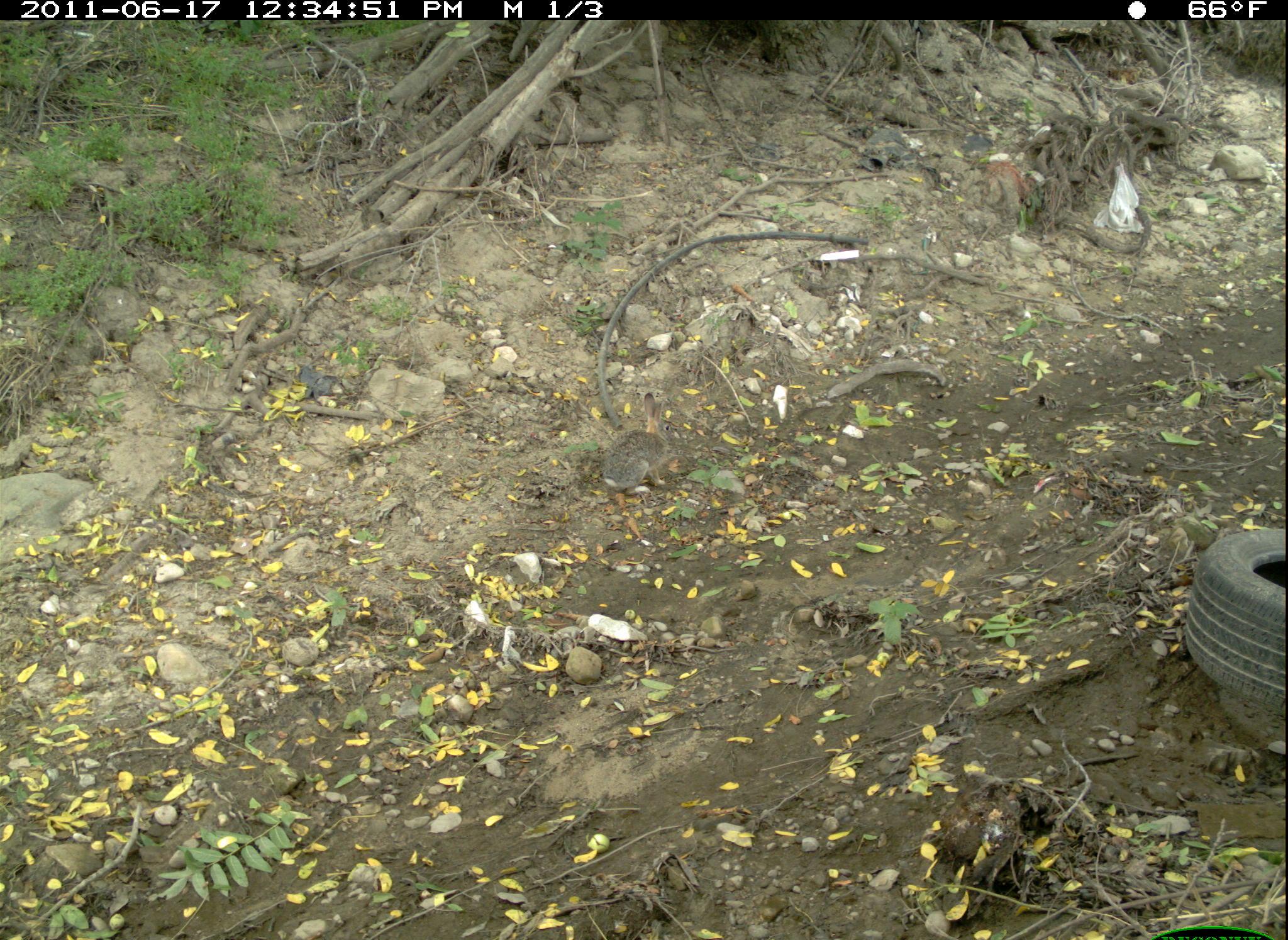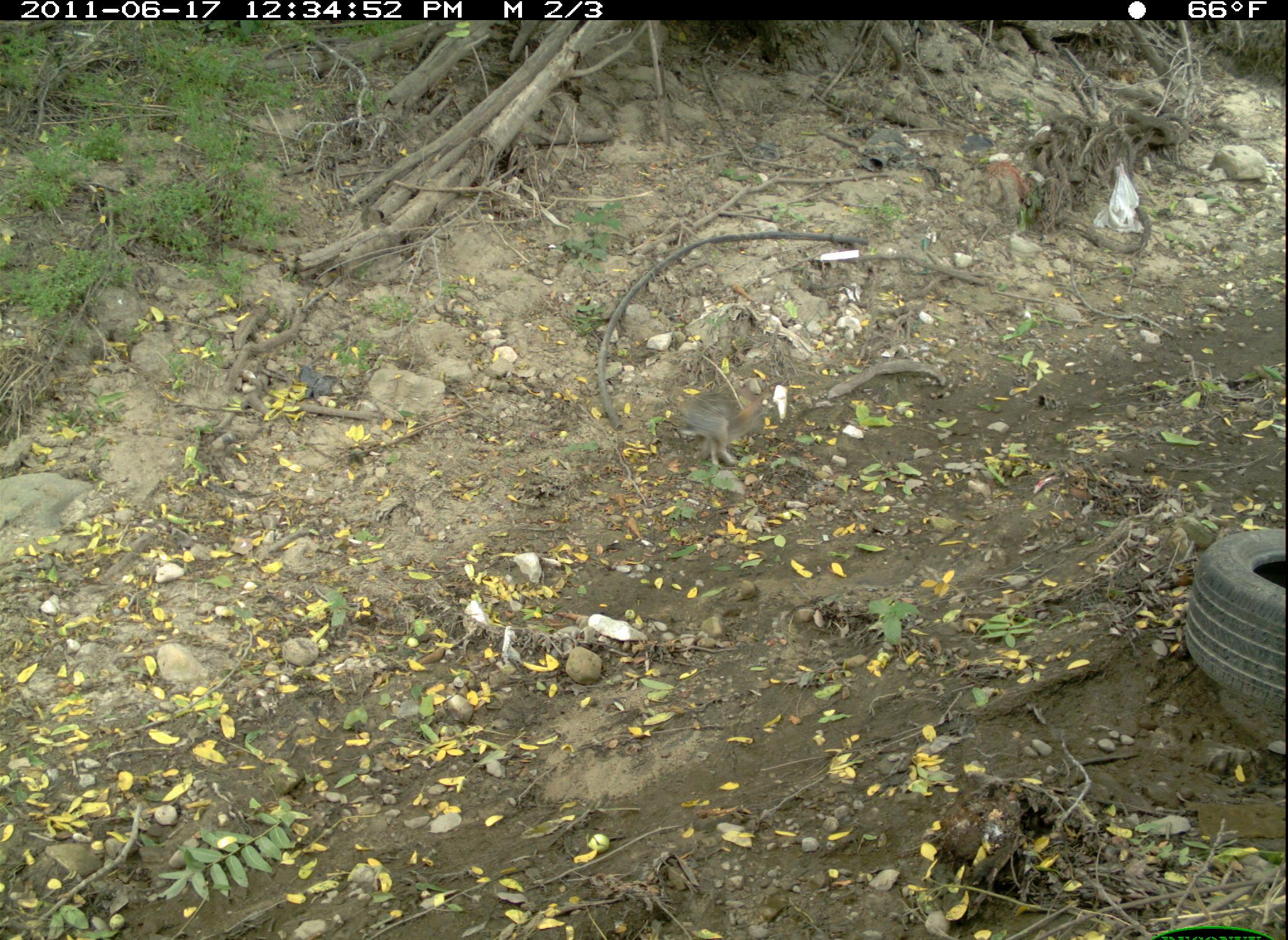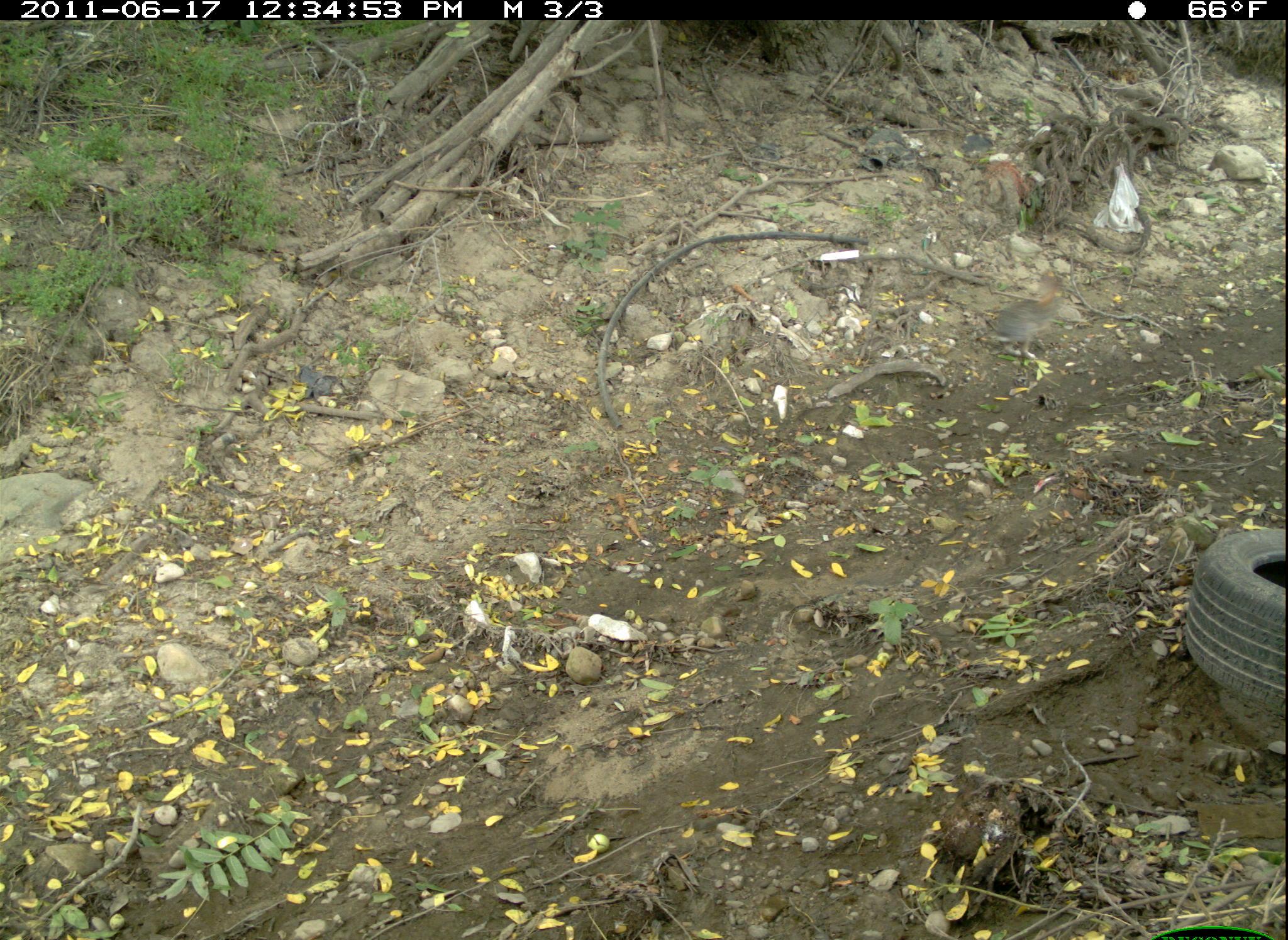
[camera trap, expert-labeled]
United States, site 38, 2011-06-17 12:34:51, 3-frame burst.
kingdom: Animalia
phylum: Chordata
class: Mammalia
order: Lagomorpha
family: Leporidae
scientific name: Leporidae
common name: rabbits and hares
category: rabbit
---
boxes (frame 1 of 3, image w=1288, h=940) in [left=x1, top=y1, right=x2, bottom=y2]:
rabbit: [left=589, top=388, right=694, bottom=515]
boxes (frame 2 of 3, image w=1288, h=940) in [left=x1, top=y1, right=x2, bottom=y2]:
rabbit: [left=663, top=359, right=792, bottom=474]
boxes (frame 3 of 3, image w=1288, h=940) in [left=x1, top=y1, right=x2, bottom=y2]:
rabbit: [left=979, top=269, right=1101, bottom=372]